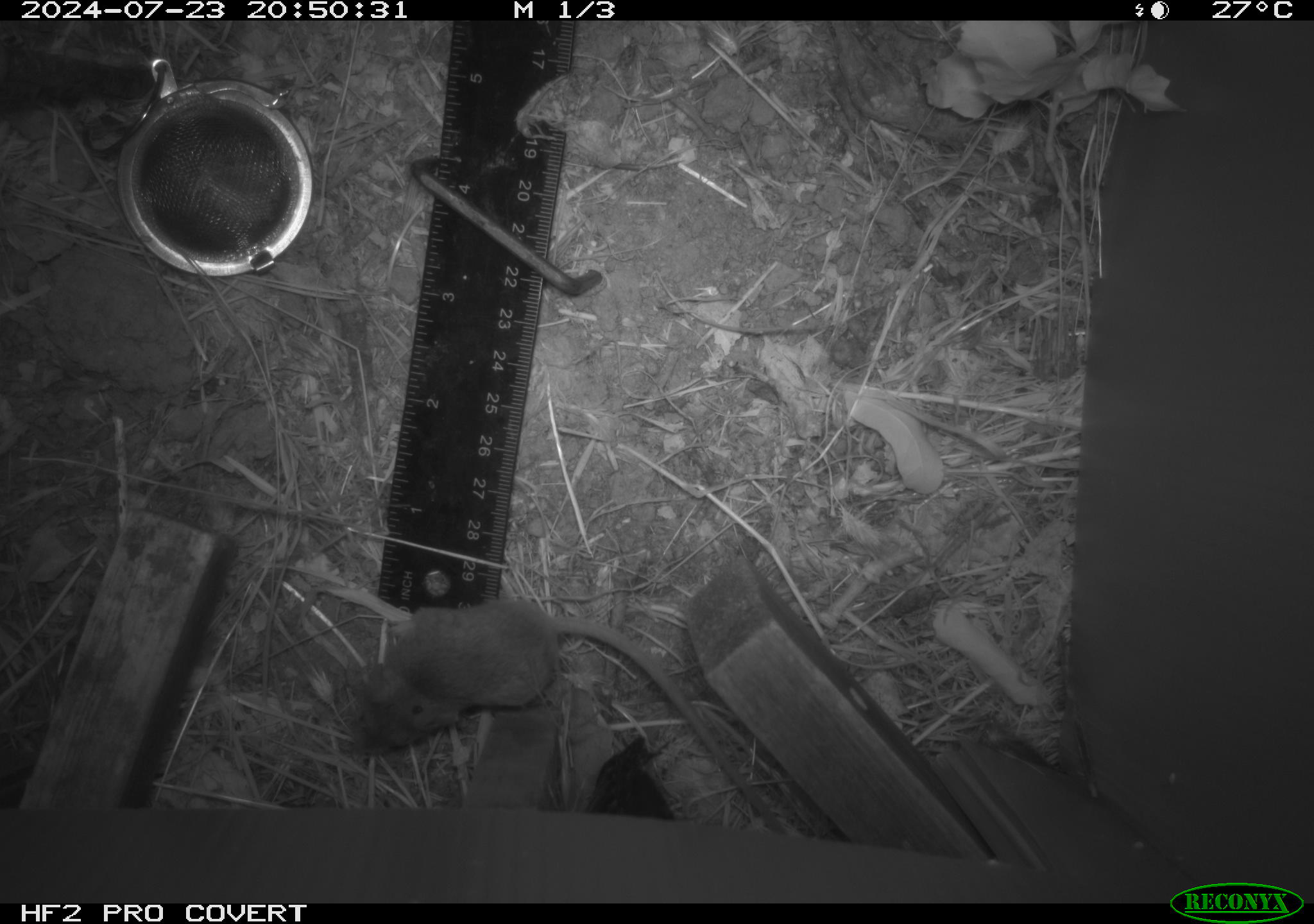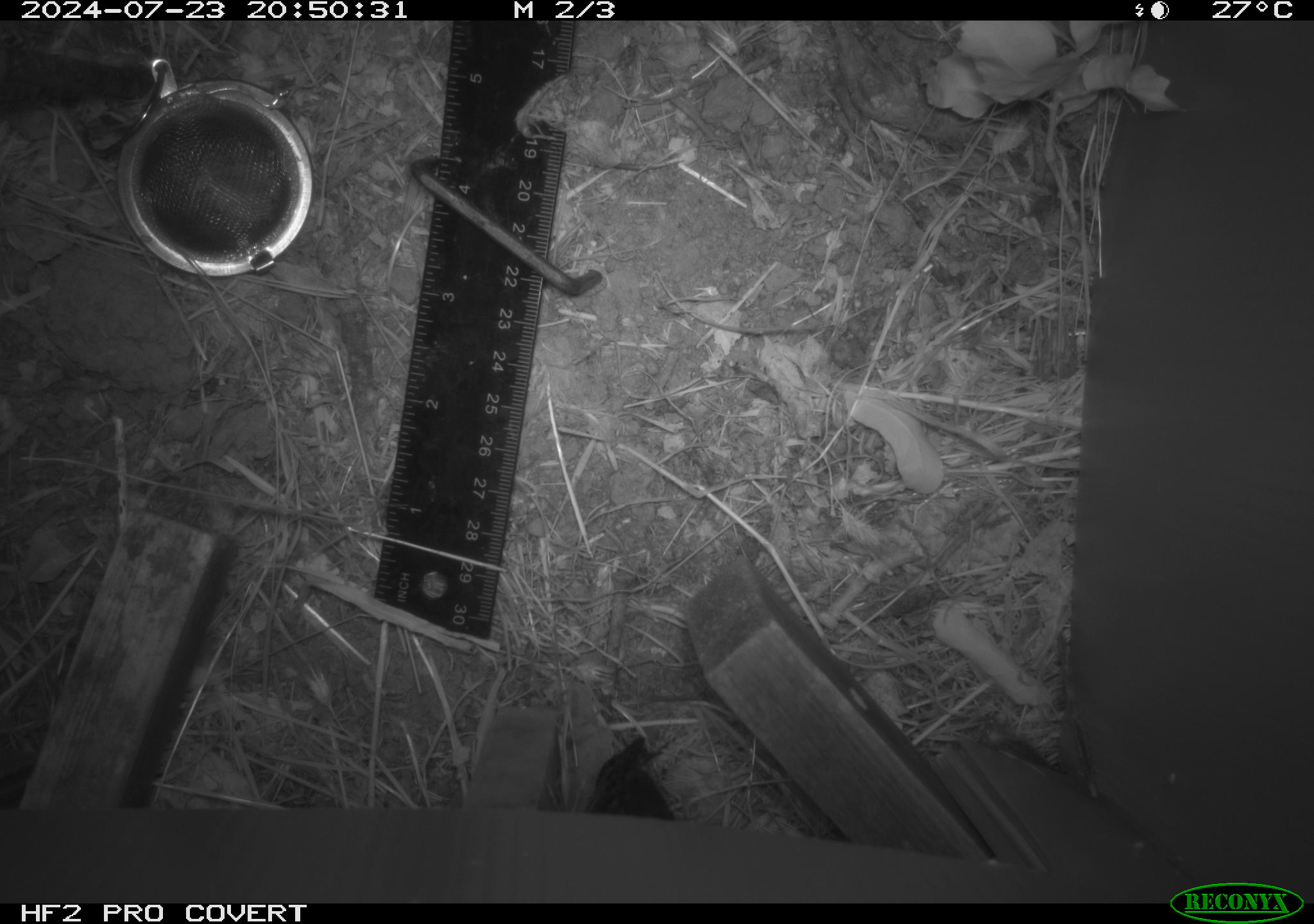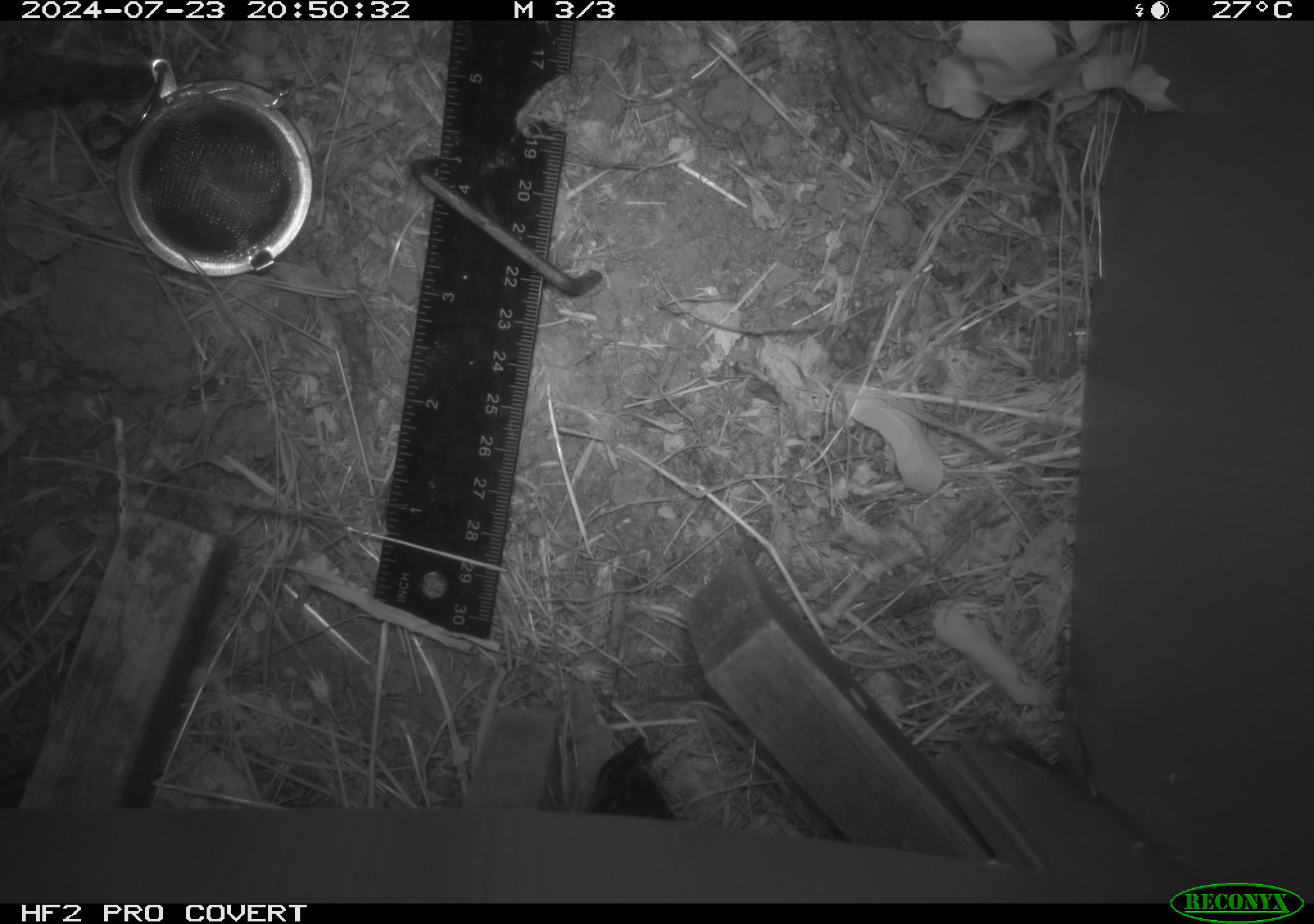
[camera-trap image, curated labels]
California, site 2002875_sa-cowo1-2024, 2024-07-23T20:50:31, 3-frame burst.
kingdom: Animalia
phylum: Chordata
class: Mammalia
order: Rodentia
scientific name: Rodentia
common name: mouse species